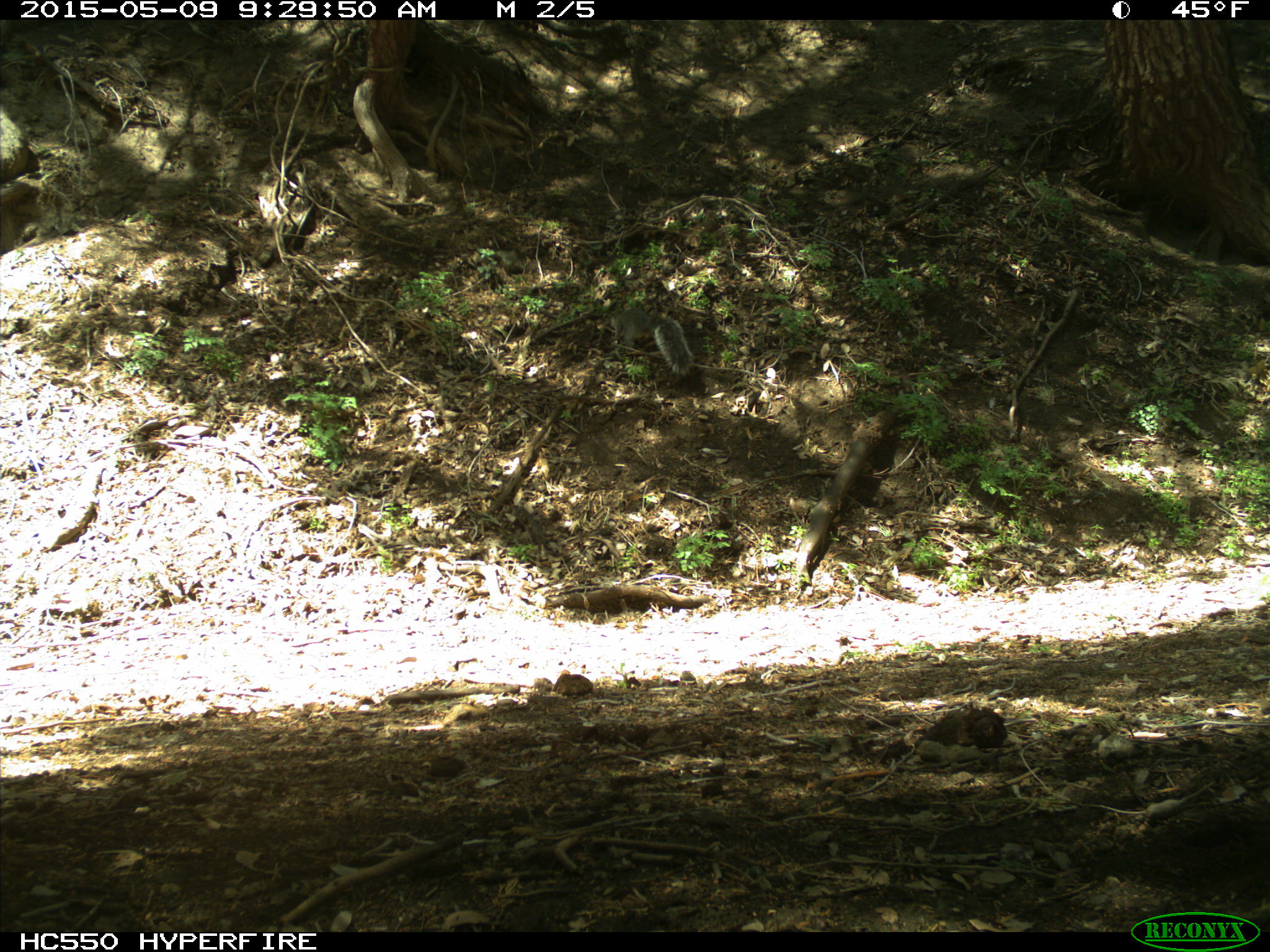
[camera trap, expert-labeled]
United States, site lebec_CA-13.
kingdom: Animalia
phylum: Chordata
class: Mammalia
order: Rodentia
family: Sciuridae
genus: Sciurus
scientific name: Sciurus carolinensis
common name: eastern gray squirrel